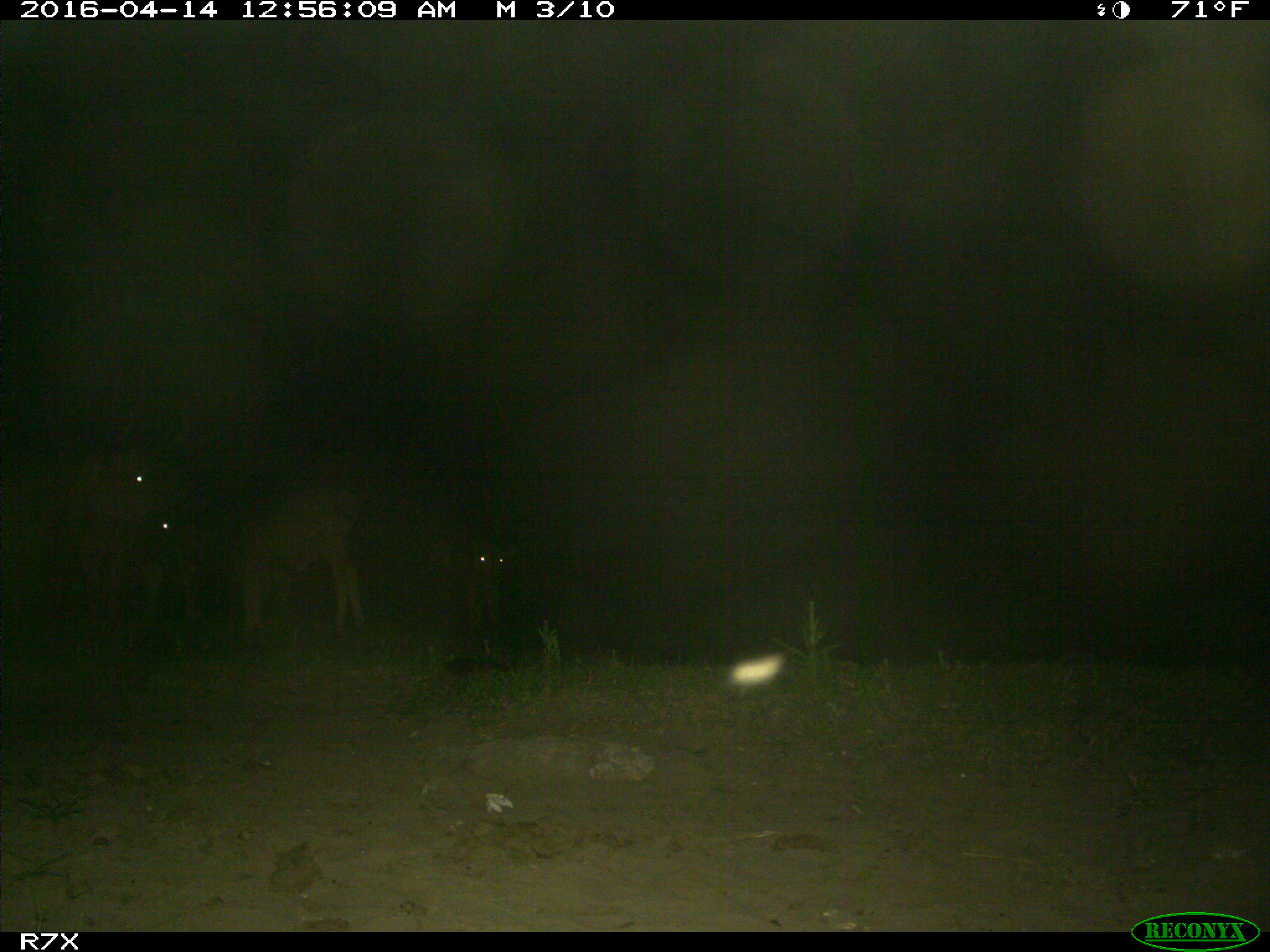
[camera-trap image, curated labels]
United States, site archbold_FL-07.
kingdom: Animalia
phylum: Chordata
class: Mammalia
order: Artiodactyla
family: Bovidae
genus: Bos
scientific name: Bos taurus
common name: domestic cow